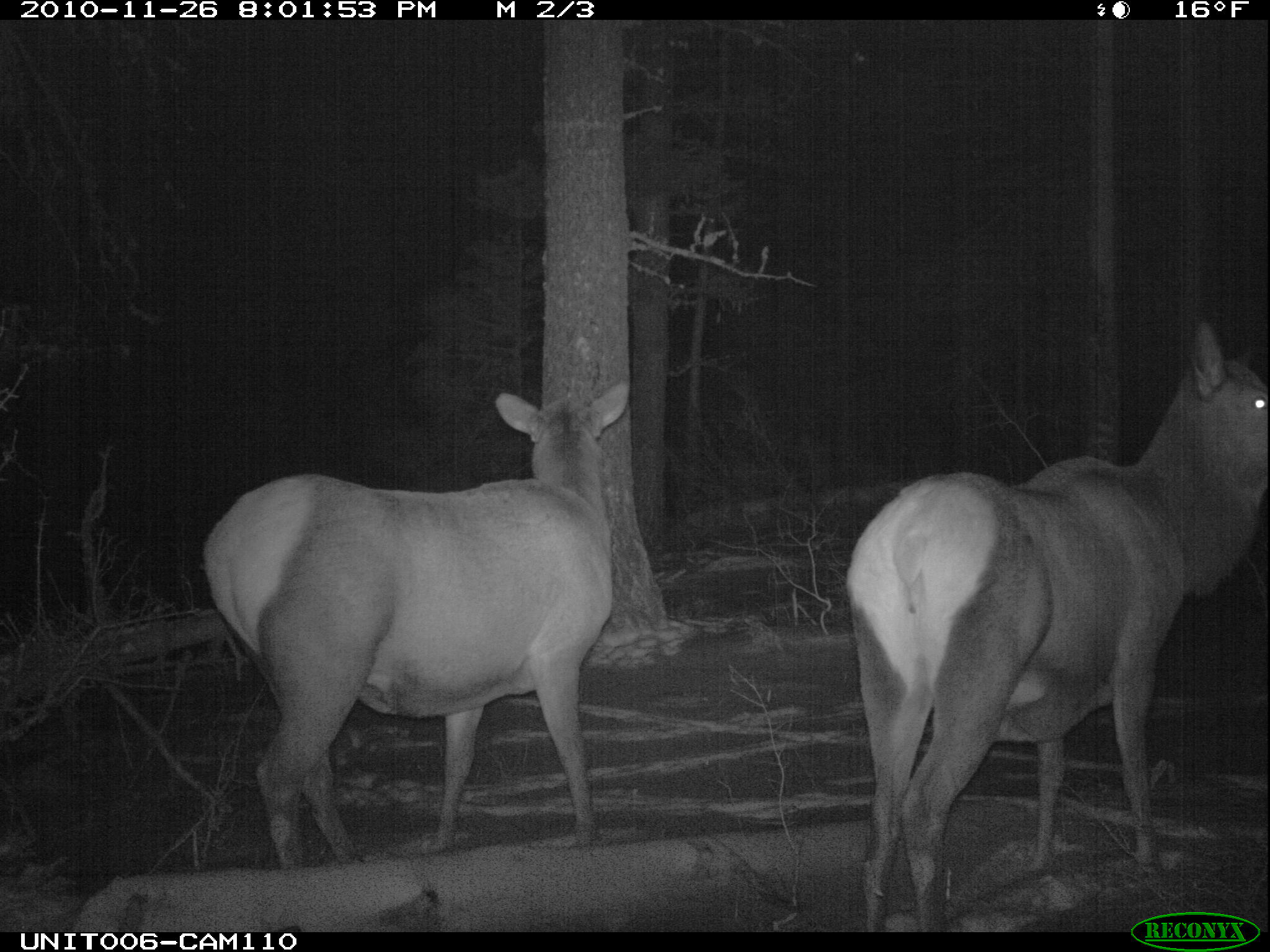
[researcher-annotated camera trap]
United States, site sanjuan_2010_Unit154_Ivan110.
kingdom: Animalia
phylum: Chordata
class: Mammalia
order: Artiodactyla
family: Cervidae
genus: Cervus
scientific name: Cervus elaphus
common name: red deer